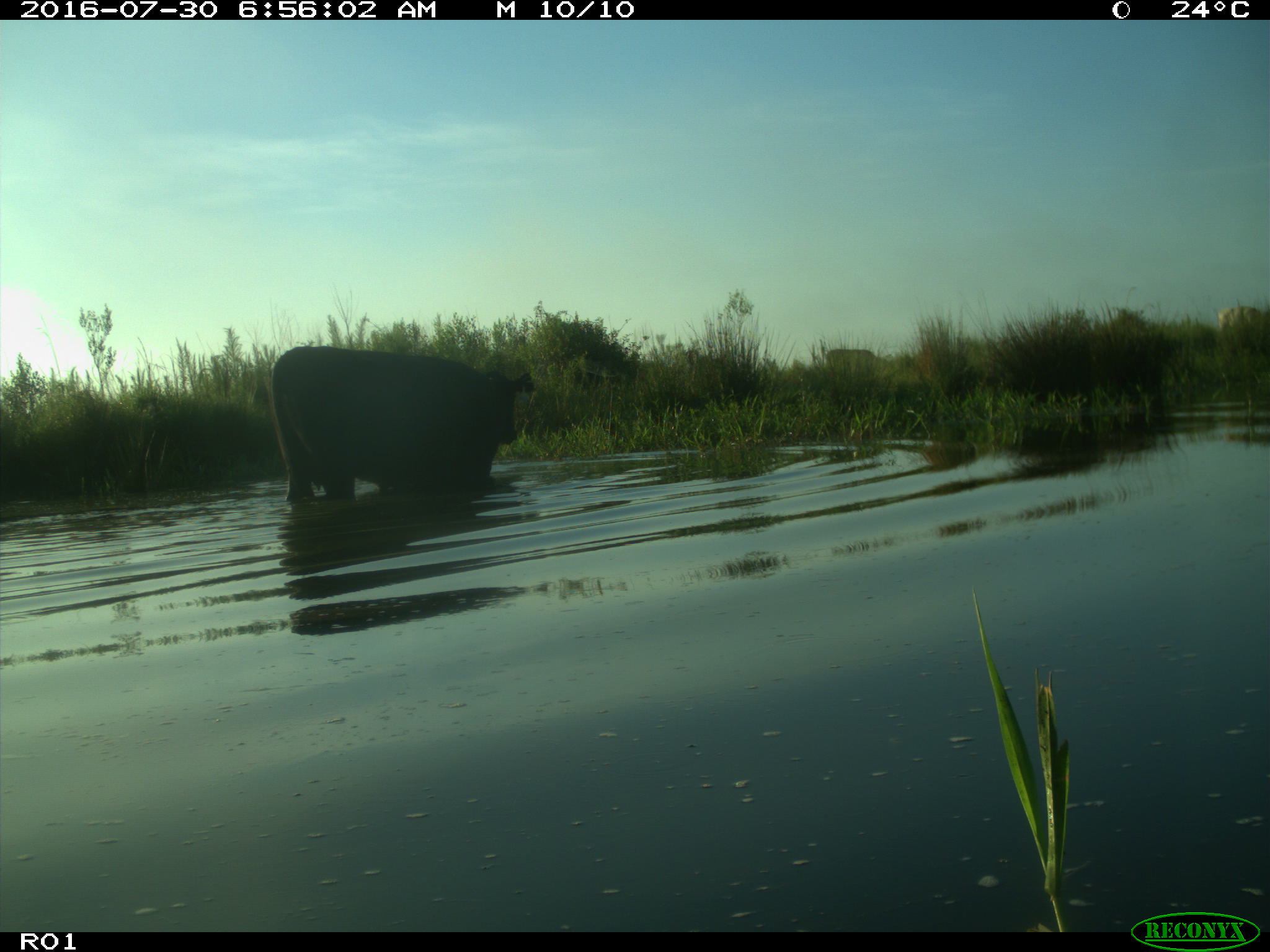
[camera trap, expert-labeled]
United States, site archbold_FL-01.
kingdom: Animalia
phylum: Chordata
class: Mammalia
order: Artiodactyla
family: Bovidae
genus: Bos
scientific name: Bos taurus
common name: domestic cow